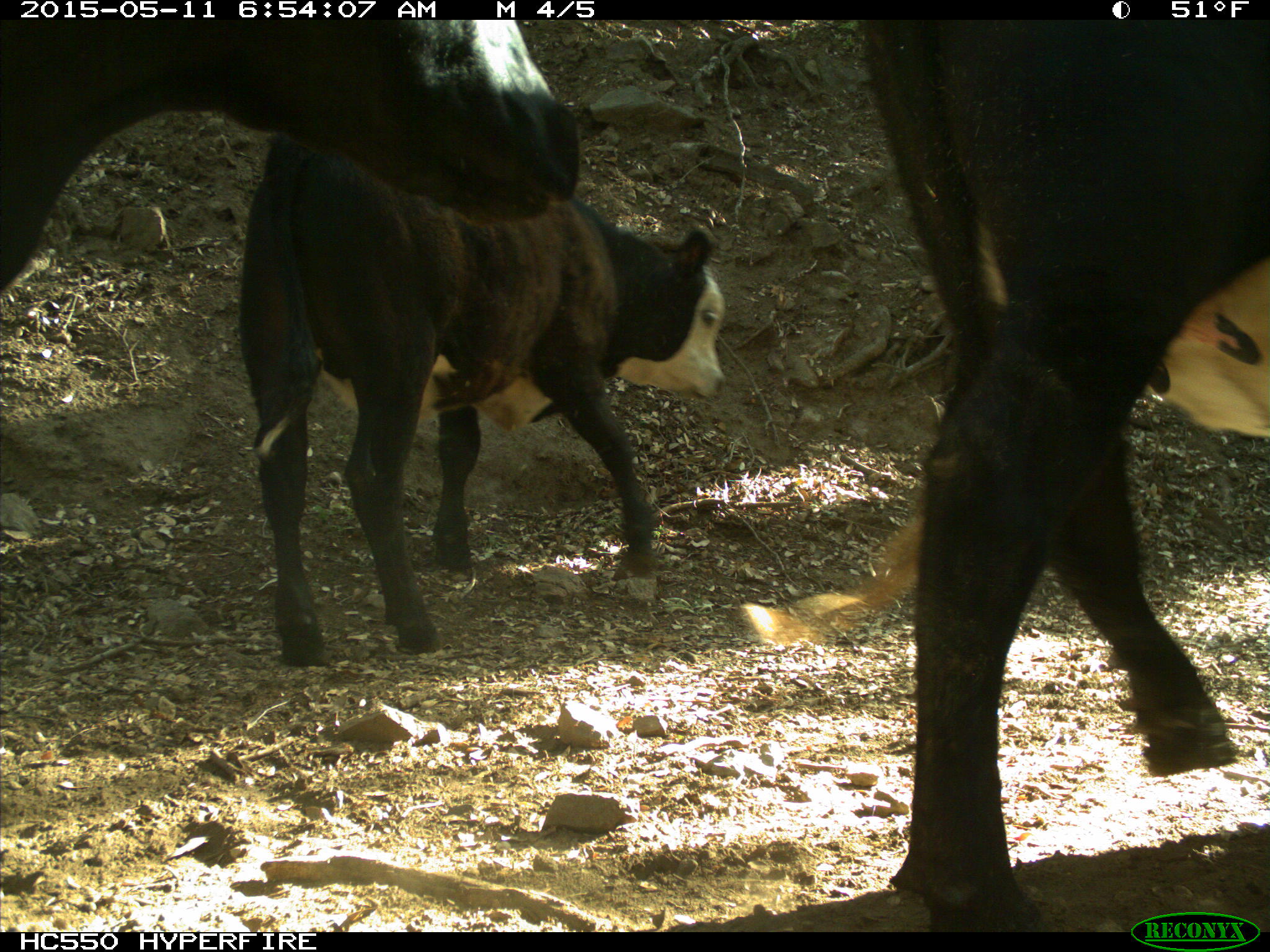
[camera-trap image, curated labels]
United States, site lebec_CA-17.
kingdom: Animalia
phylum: Chordata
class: Mammalia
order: Artiodactyla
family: Bovidae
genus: Bos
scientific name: Bos taurus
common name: domestic cow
Bos taurus (domestic cow).